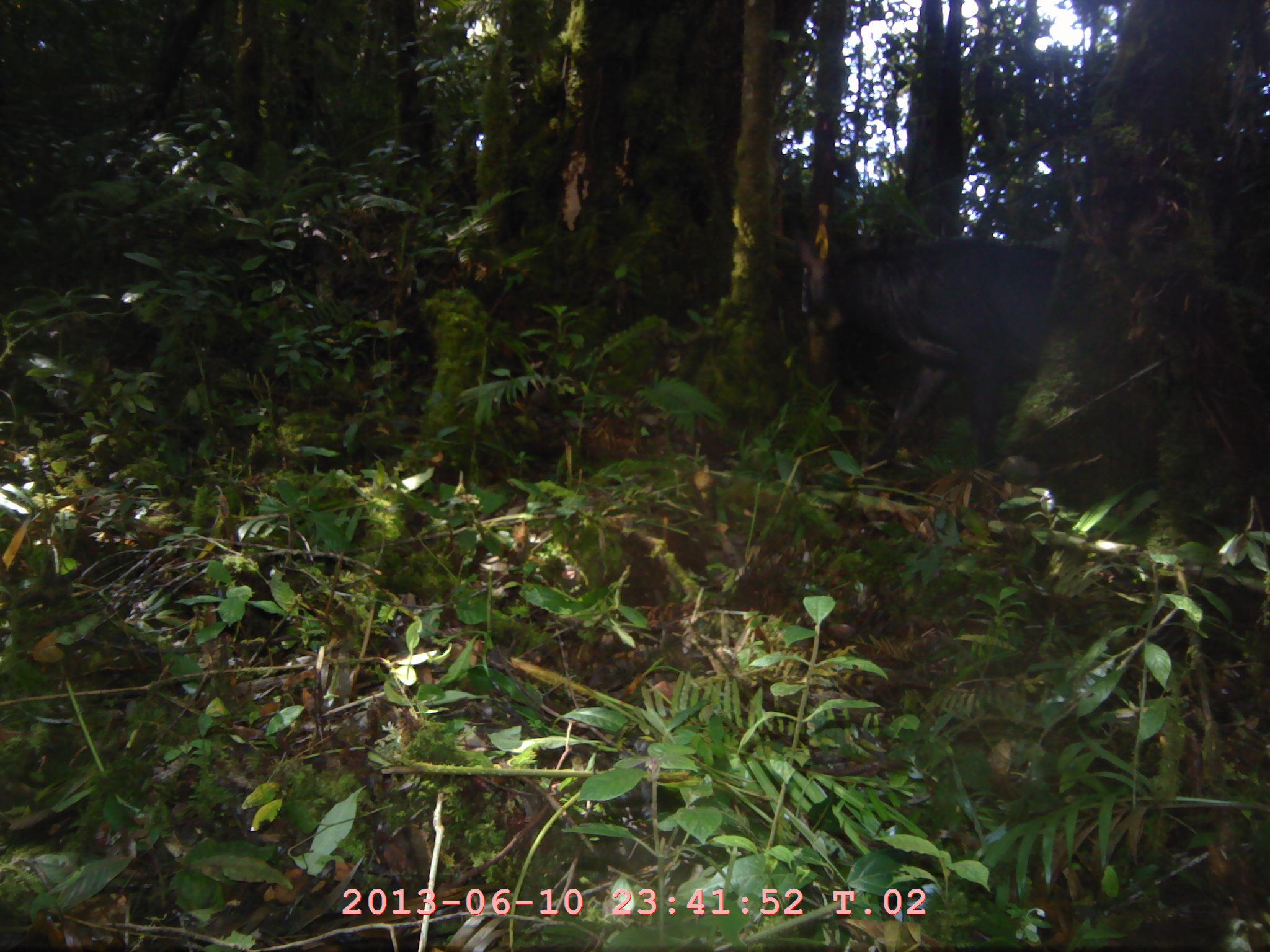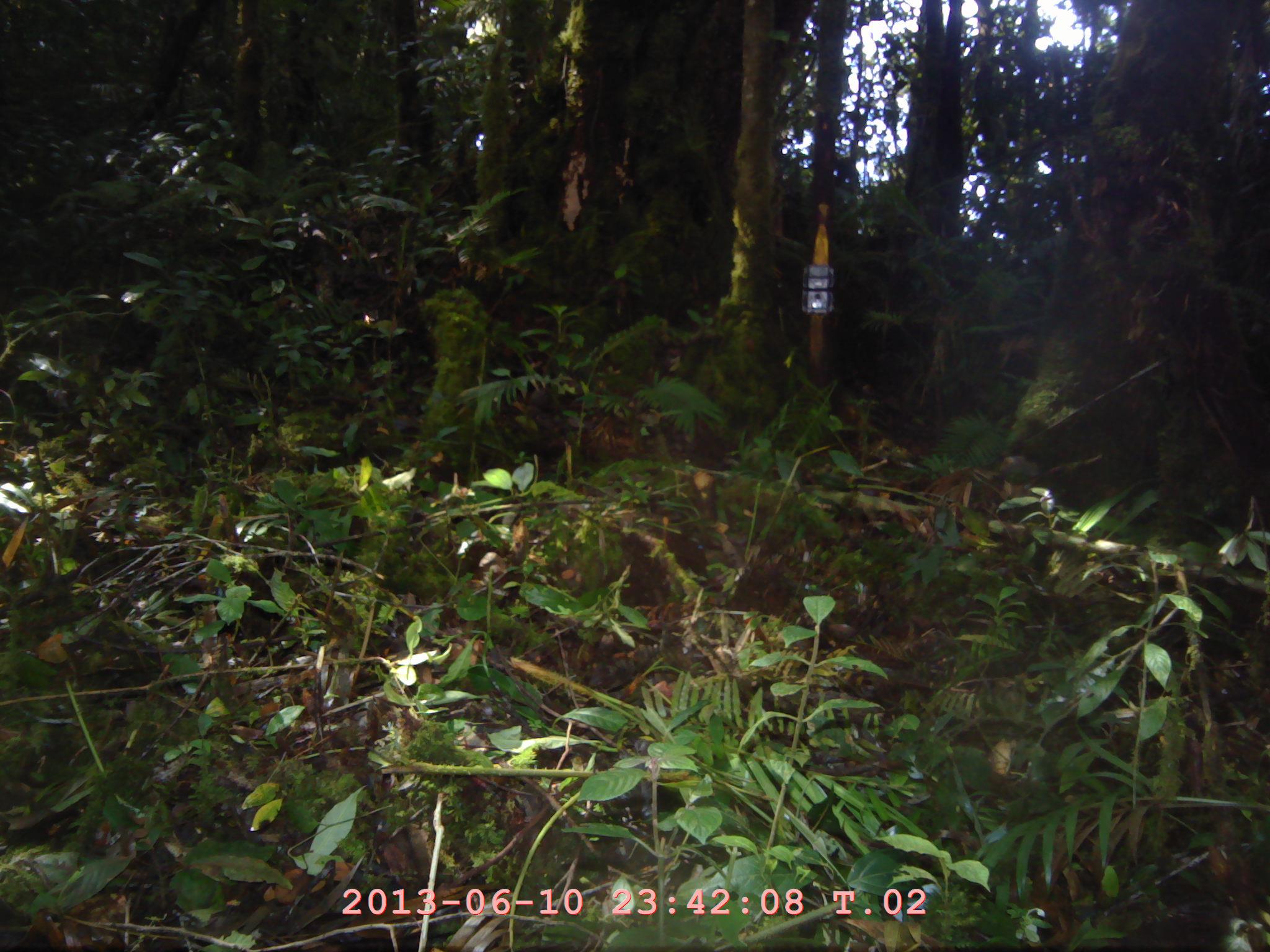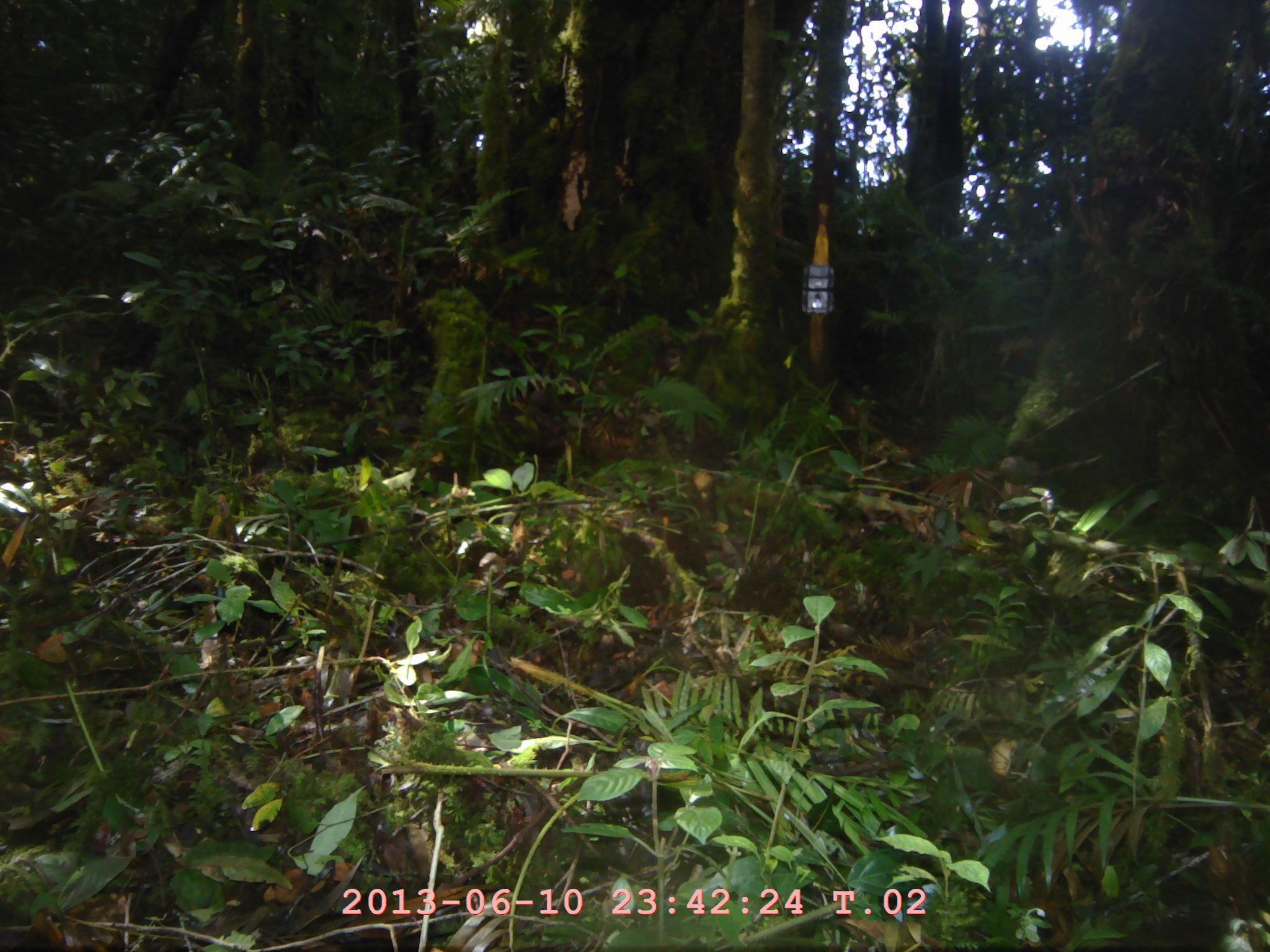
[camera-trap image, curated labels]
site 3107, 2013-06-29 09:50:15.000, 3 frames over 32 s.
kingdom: Animalia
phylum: Chordata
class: Mammalia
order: Artiodactyla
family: Bovidae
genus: Capricornis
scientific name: Capricornis sumatraensis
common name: southern serow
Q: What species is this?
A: Capricornis sumatraensis (southern serow).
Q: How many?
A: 1.